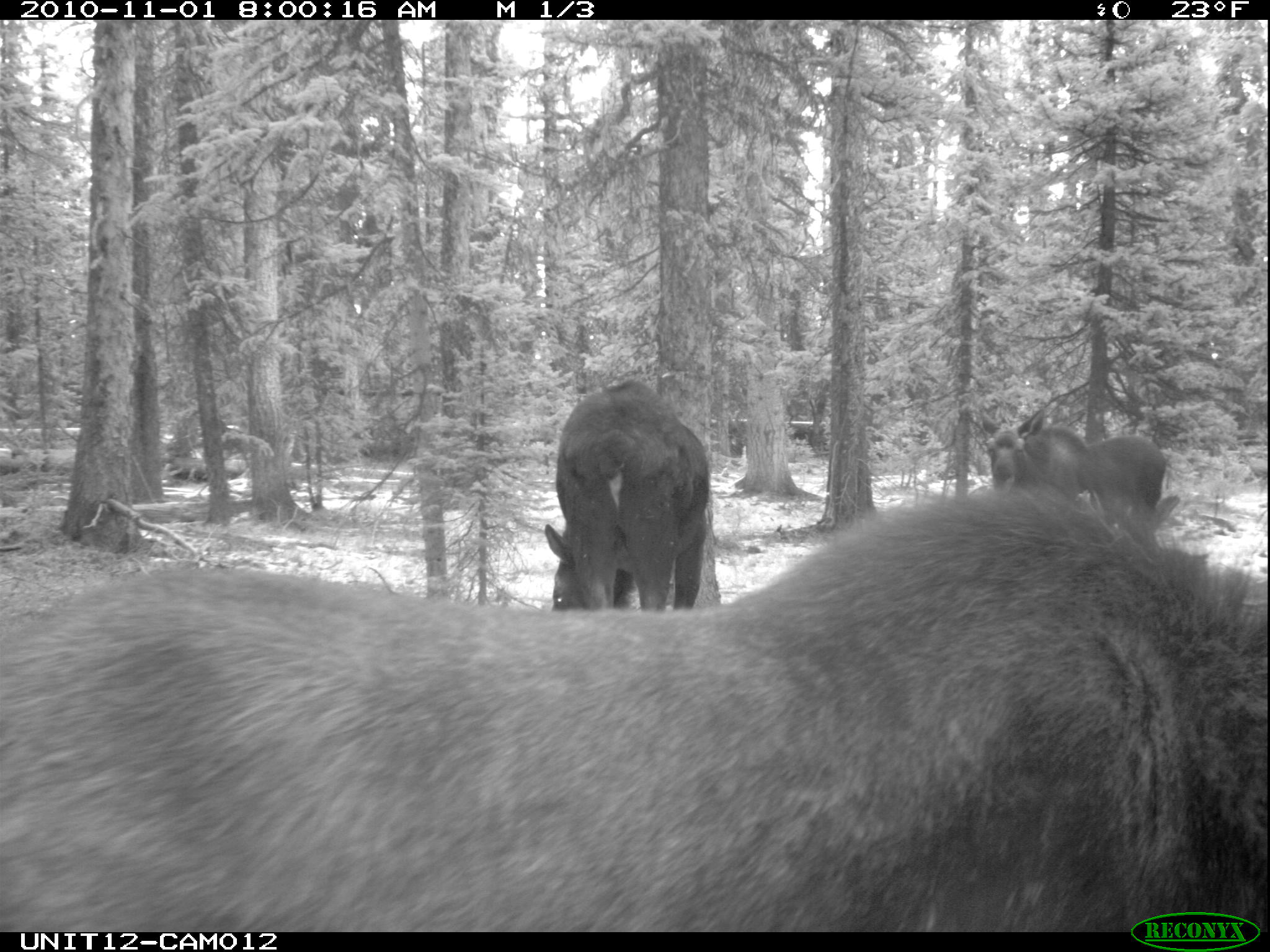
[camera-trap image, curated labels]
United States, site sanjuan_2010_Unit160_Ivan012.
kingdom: Animalia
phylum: Chordata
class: Mammalia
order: Artiodactyla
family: Cervidae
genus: Alces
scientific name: Alces alces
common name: moose